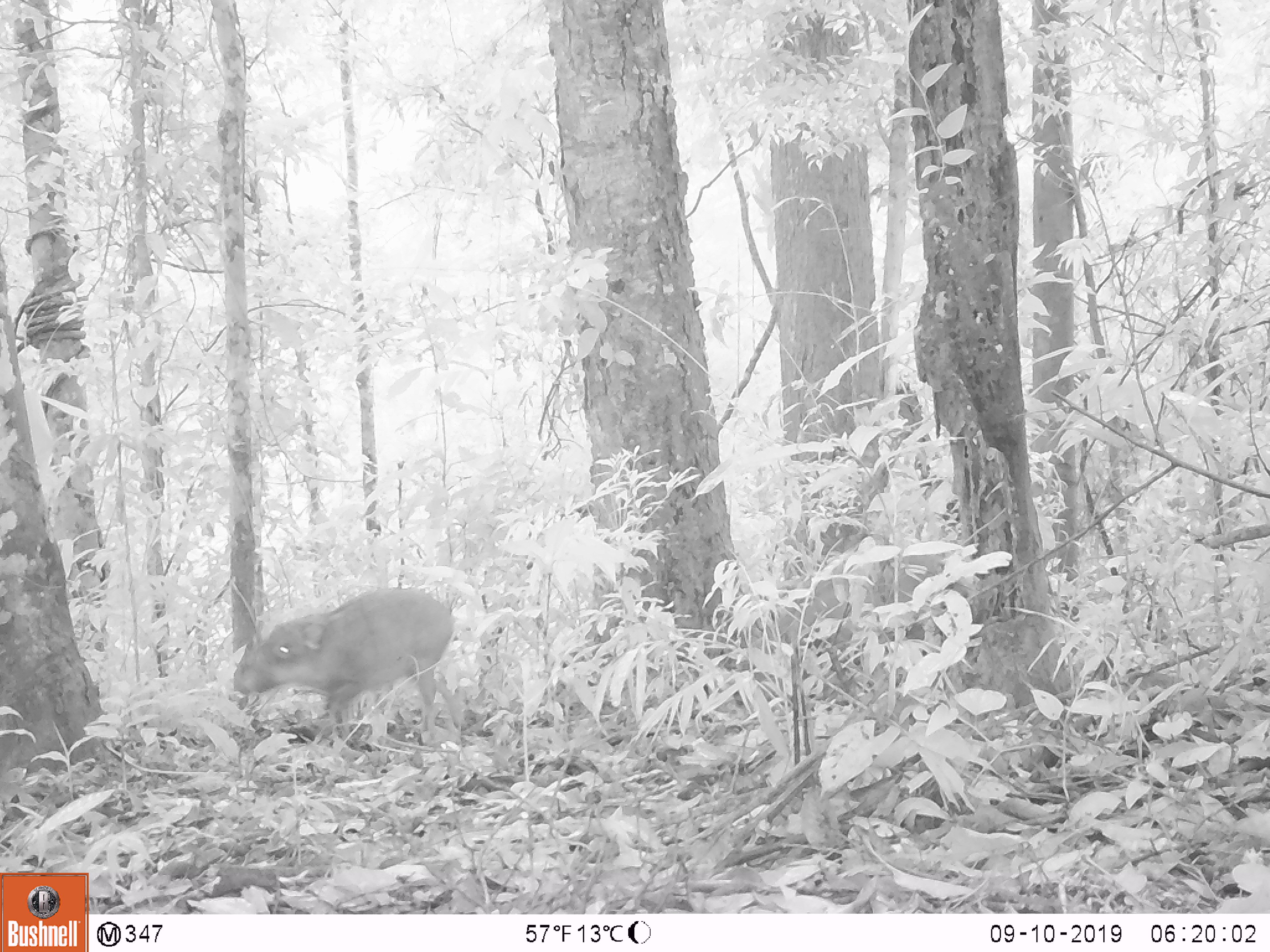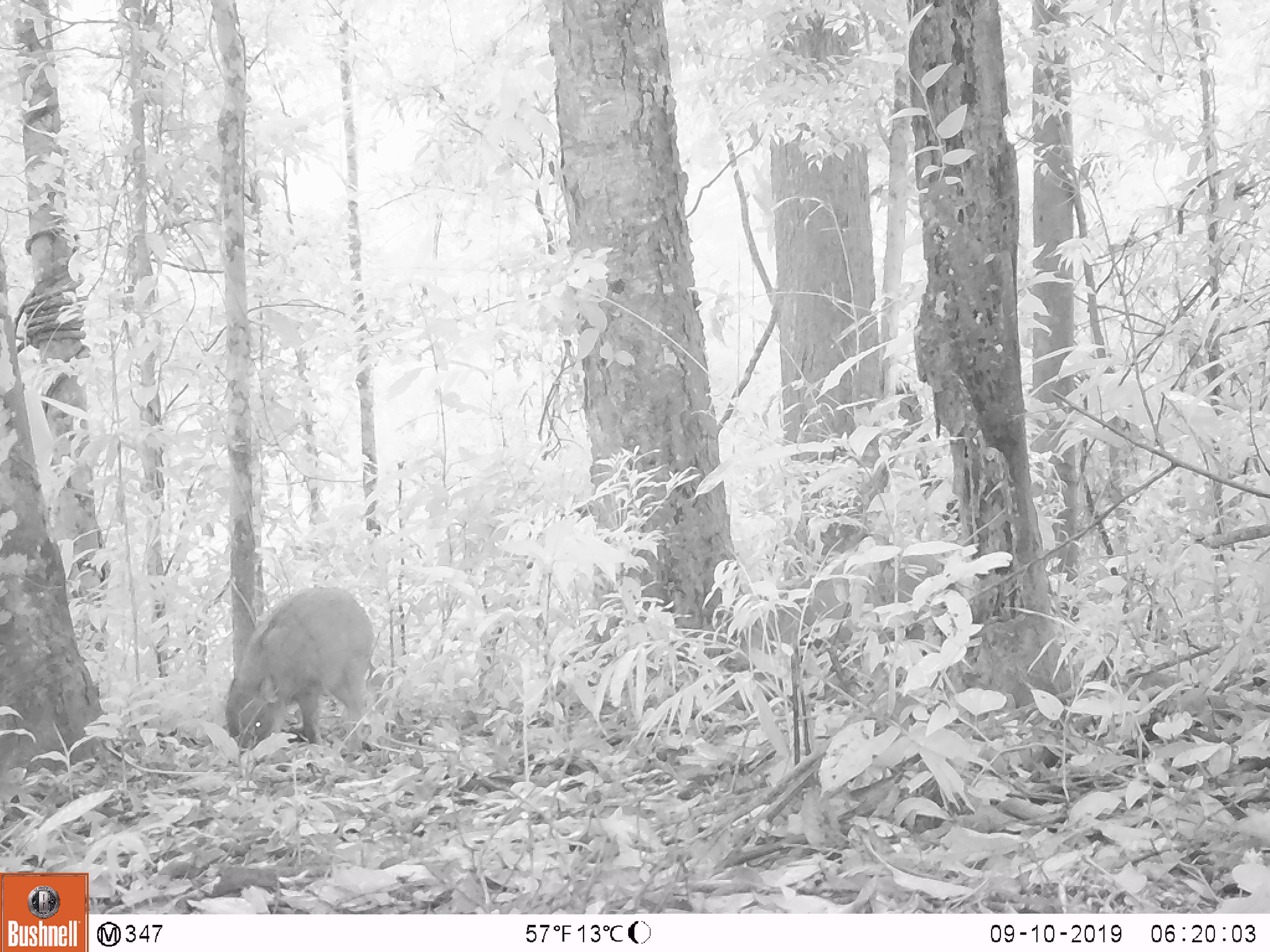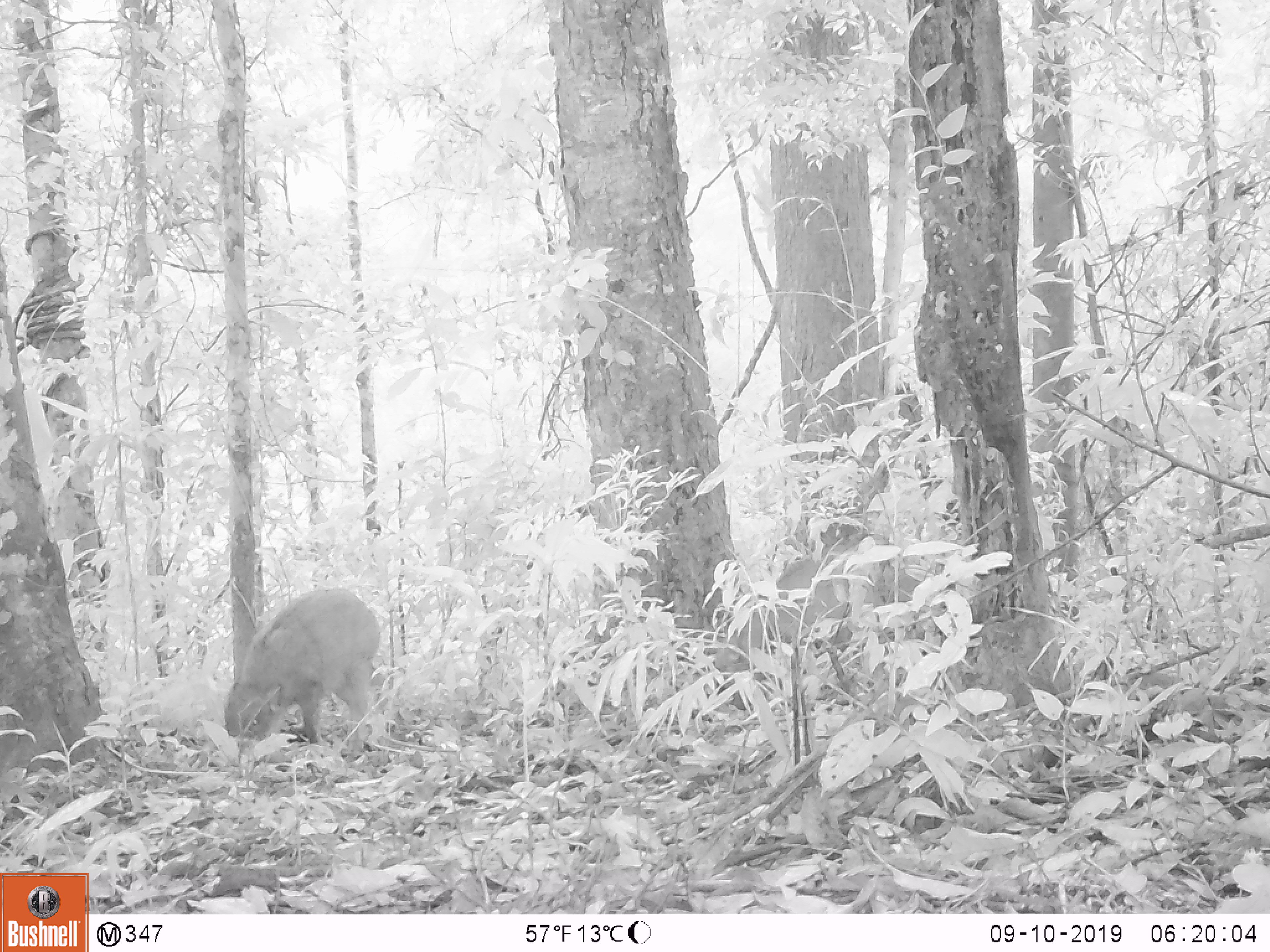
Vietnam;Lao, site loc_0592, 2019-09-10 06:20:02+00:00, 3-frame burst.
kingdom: Animalia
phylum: Chordata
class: Mammalia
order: Artiodactyla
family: Suidae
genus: Sus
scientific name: Sus scrofa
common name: eurasian wild pig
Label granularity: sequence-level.